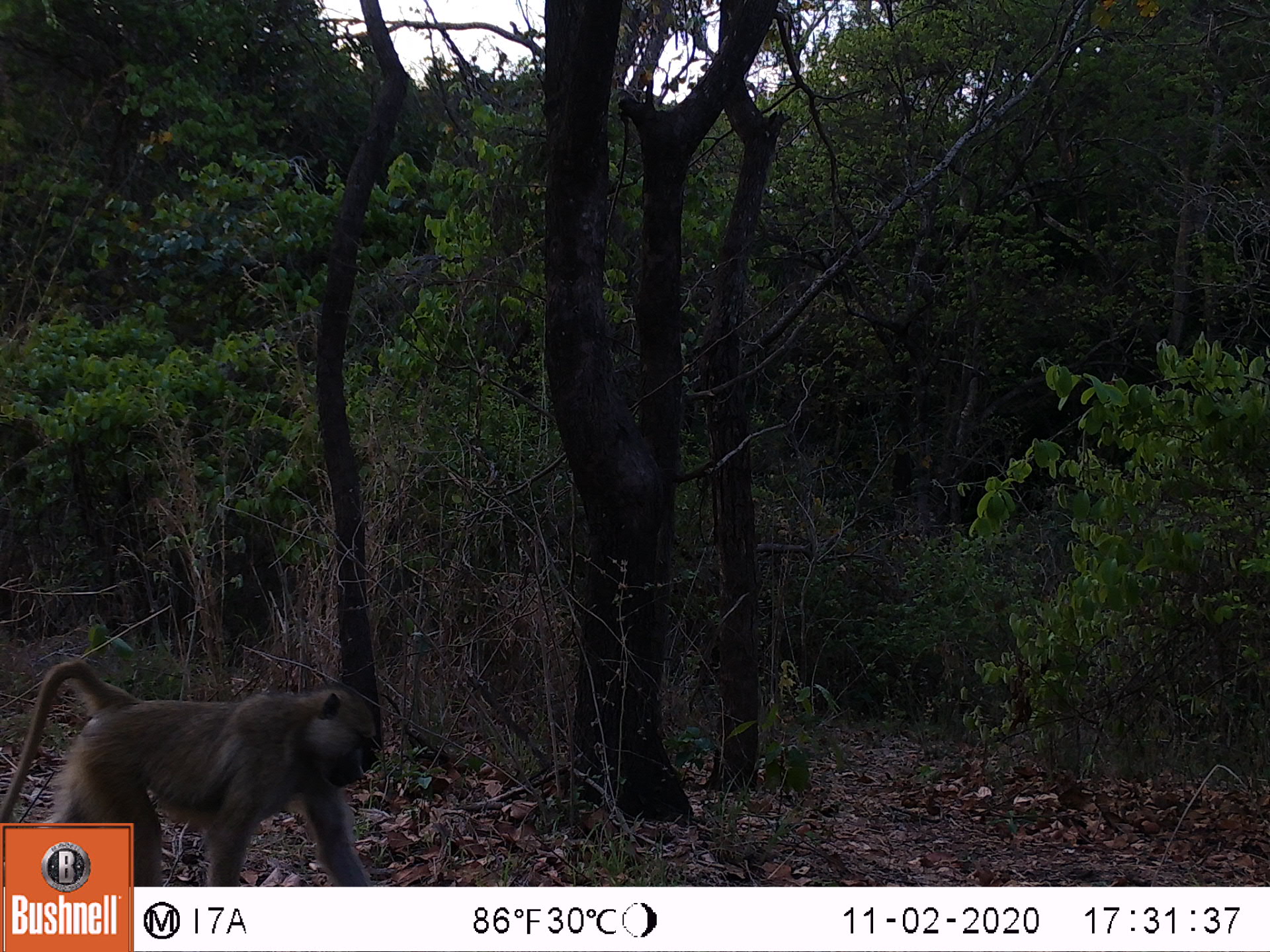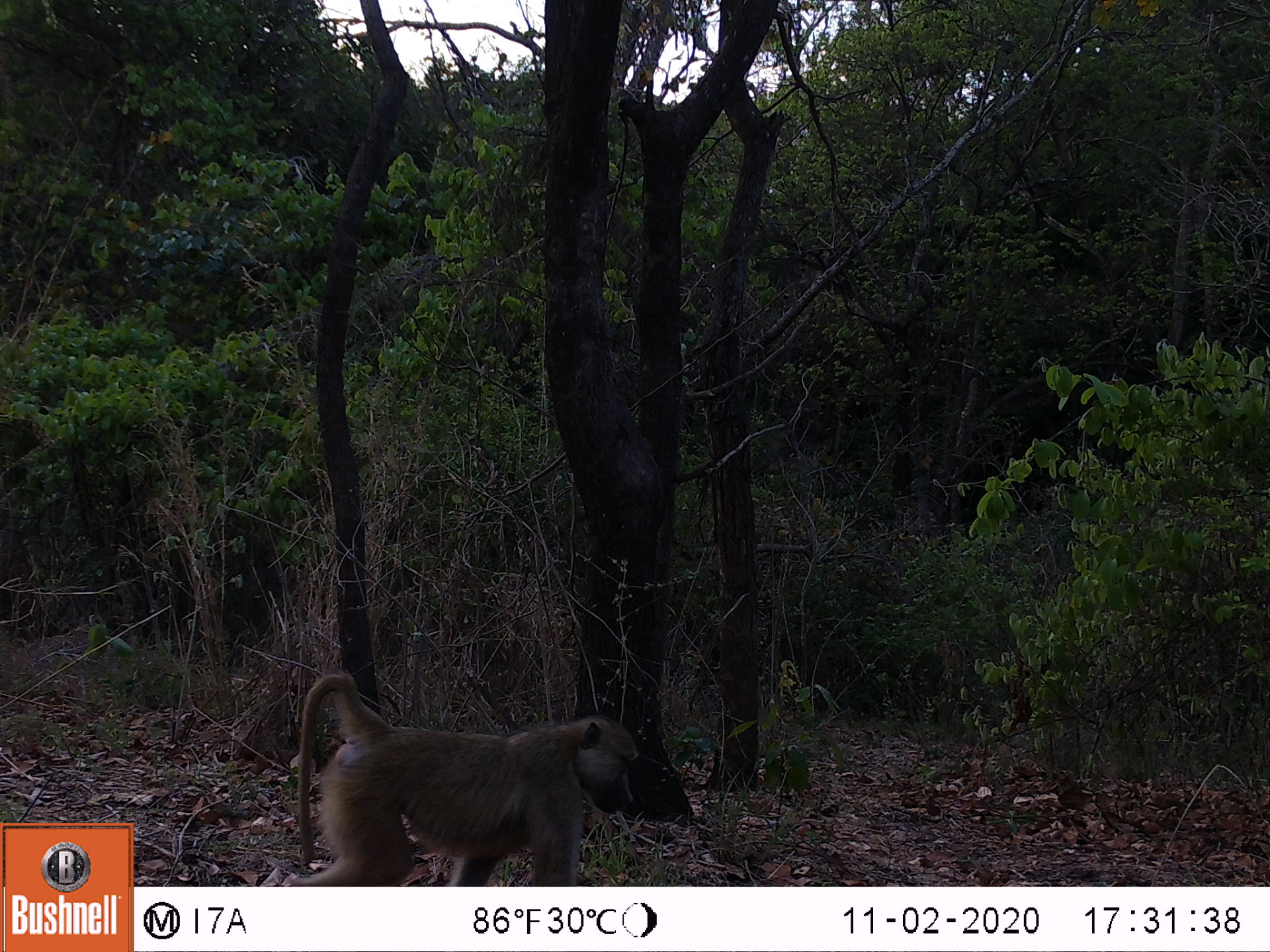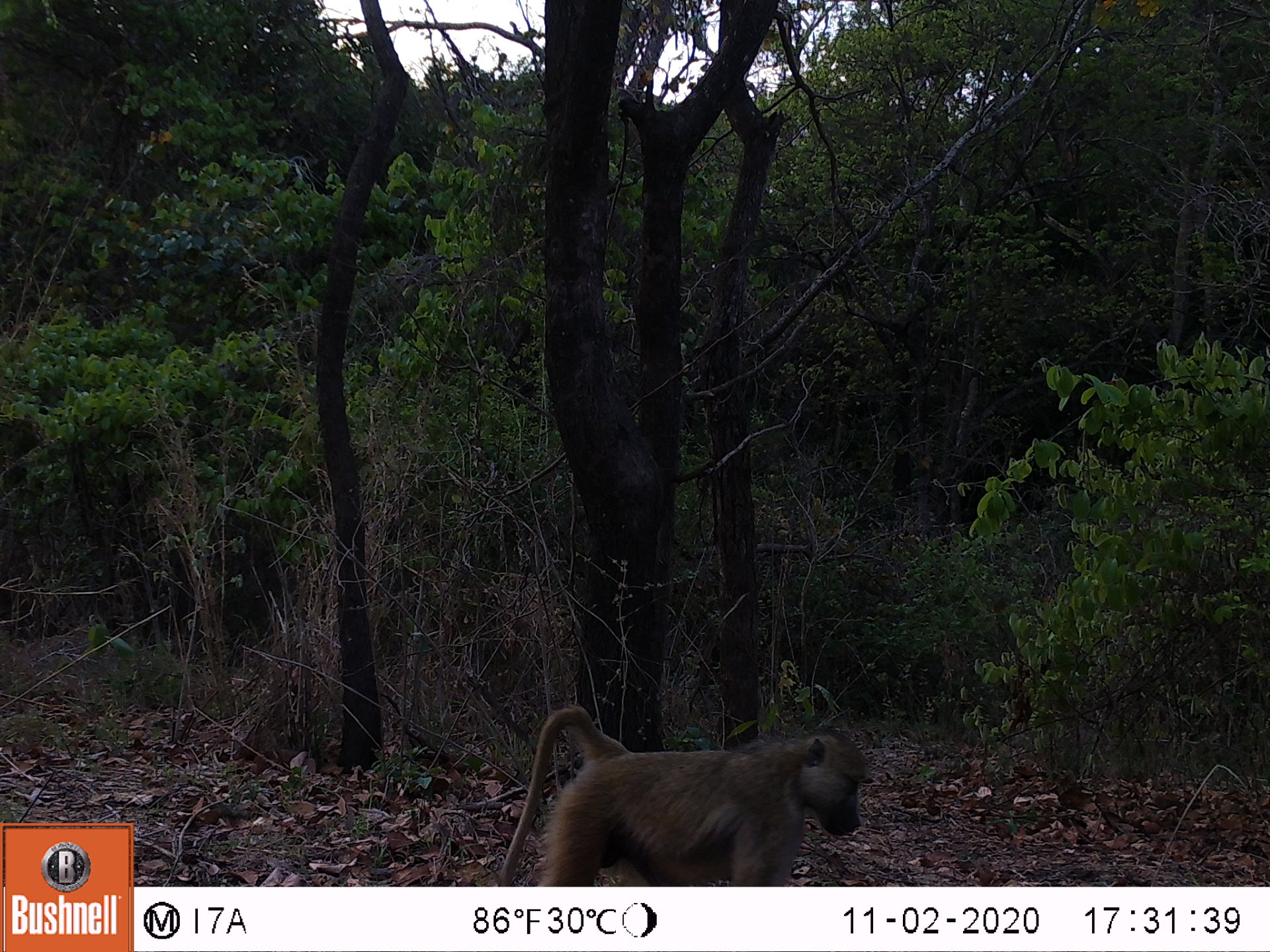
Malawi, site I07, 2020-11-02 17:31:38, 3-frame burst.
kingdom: Animalia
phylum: Chordata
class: Mammalia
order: Primates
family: Cercopithecidae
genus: Papio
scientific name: Papio cynocephalus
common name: yellow baboon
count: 1